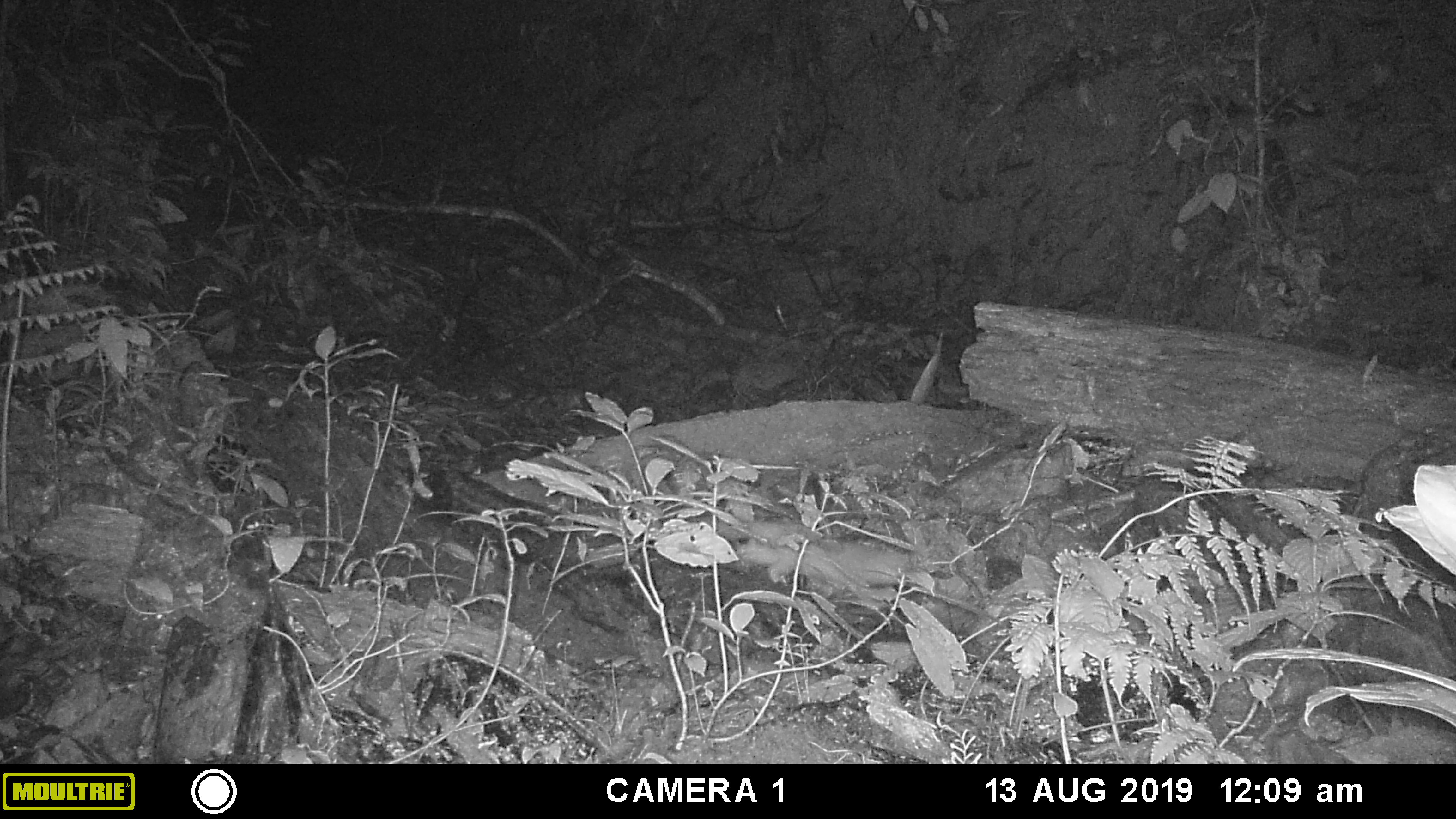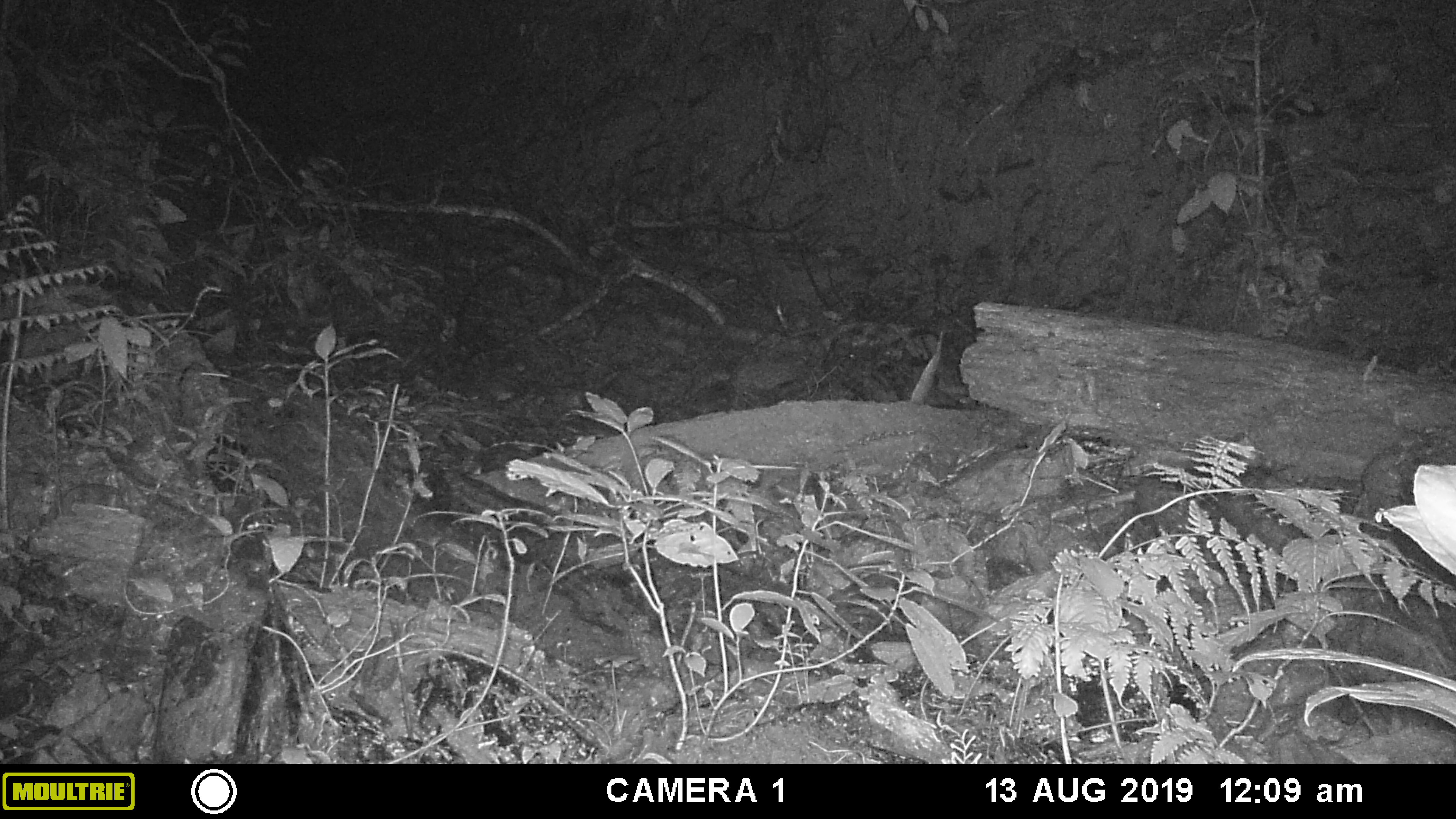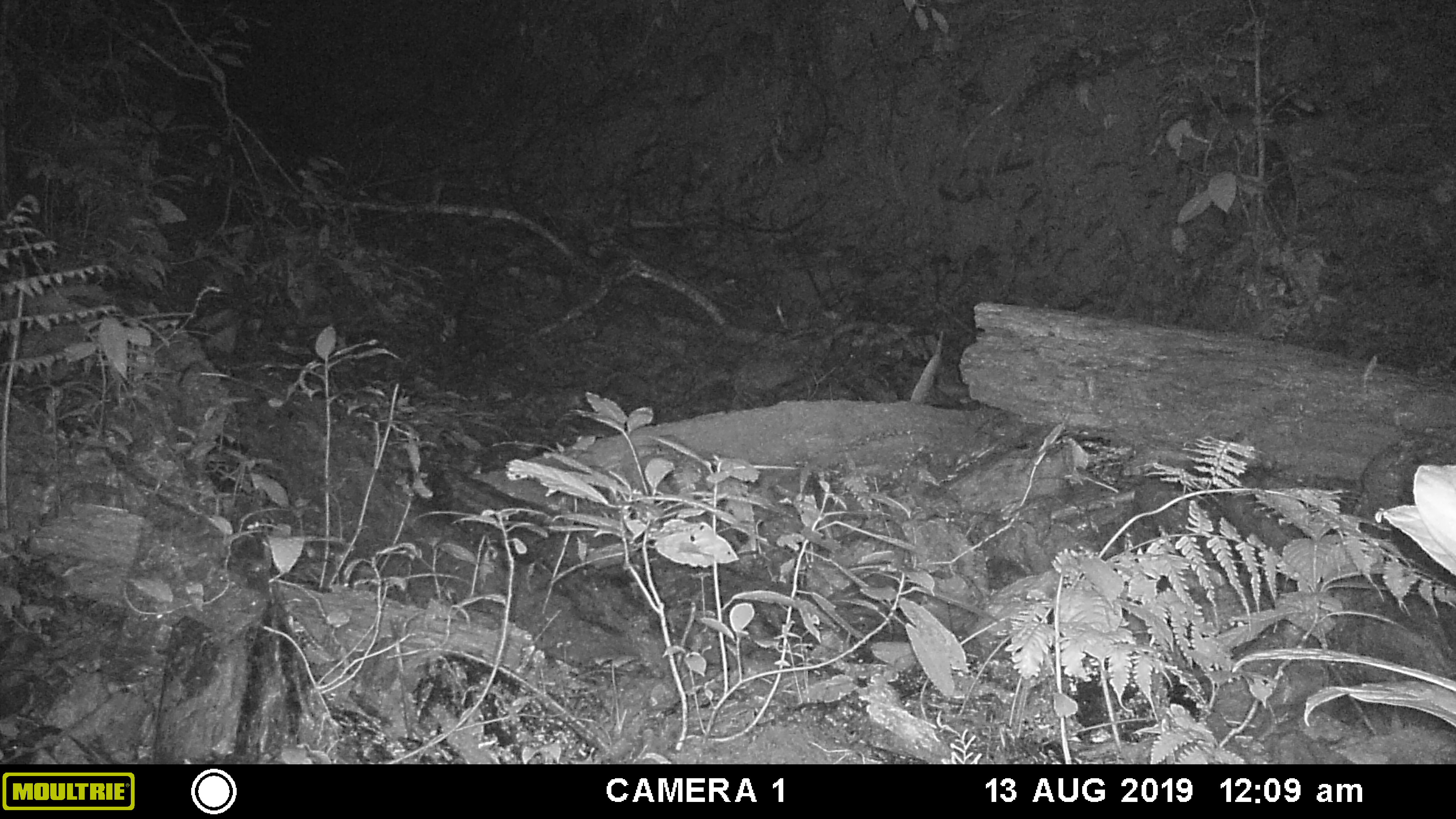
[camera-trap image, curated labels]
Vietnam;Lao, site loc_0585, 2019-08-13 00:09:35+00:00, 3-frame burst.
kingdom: Animalia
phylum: Chordata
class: Mammalia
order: Carnivora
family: Mustelidae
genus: Melogale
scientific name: Melogale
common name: ferret badger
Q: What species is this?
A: Ferret badger (Melogale).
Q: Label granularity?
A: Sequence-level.